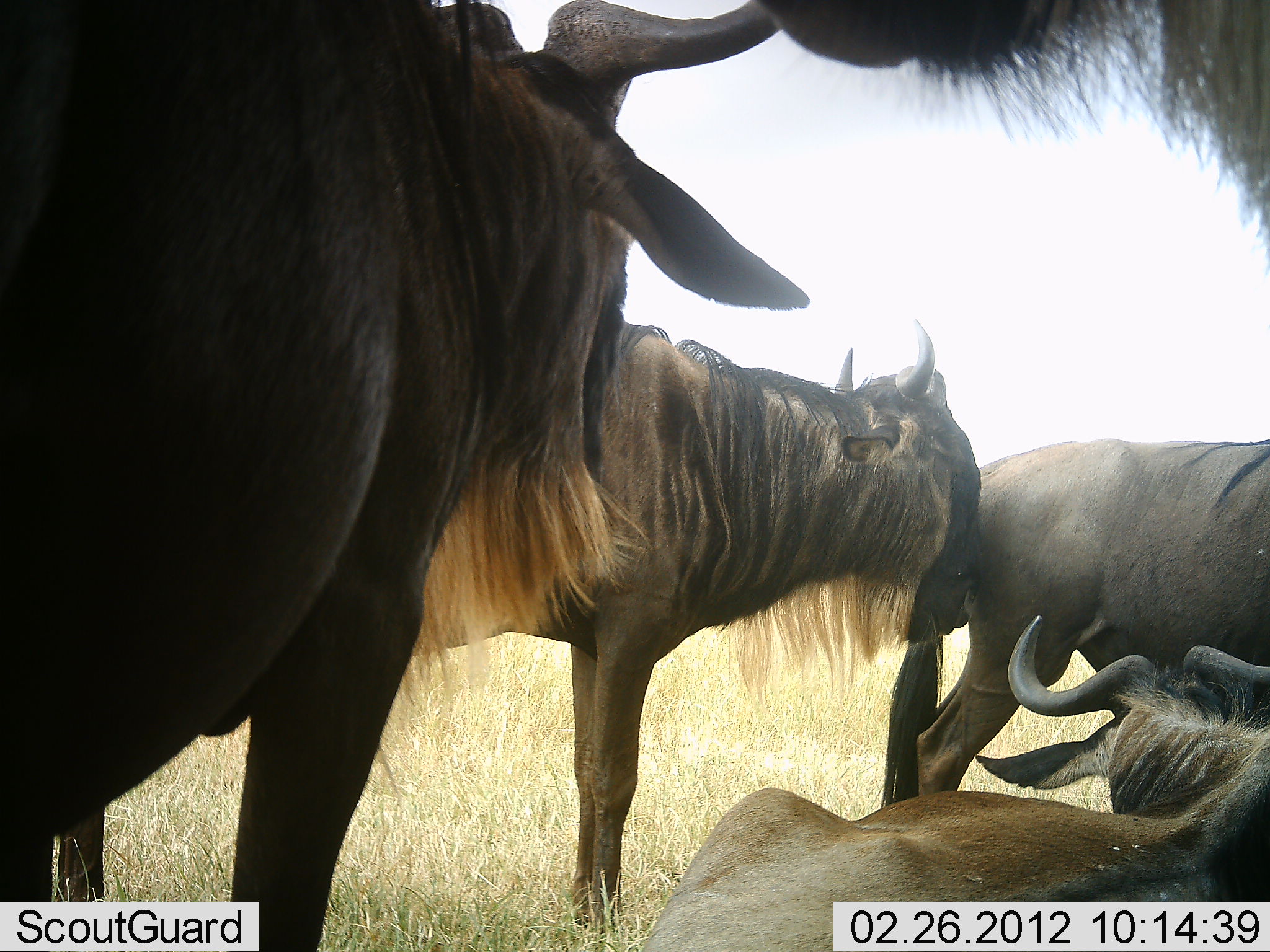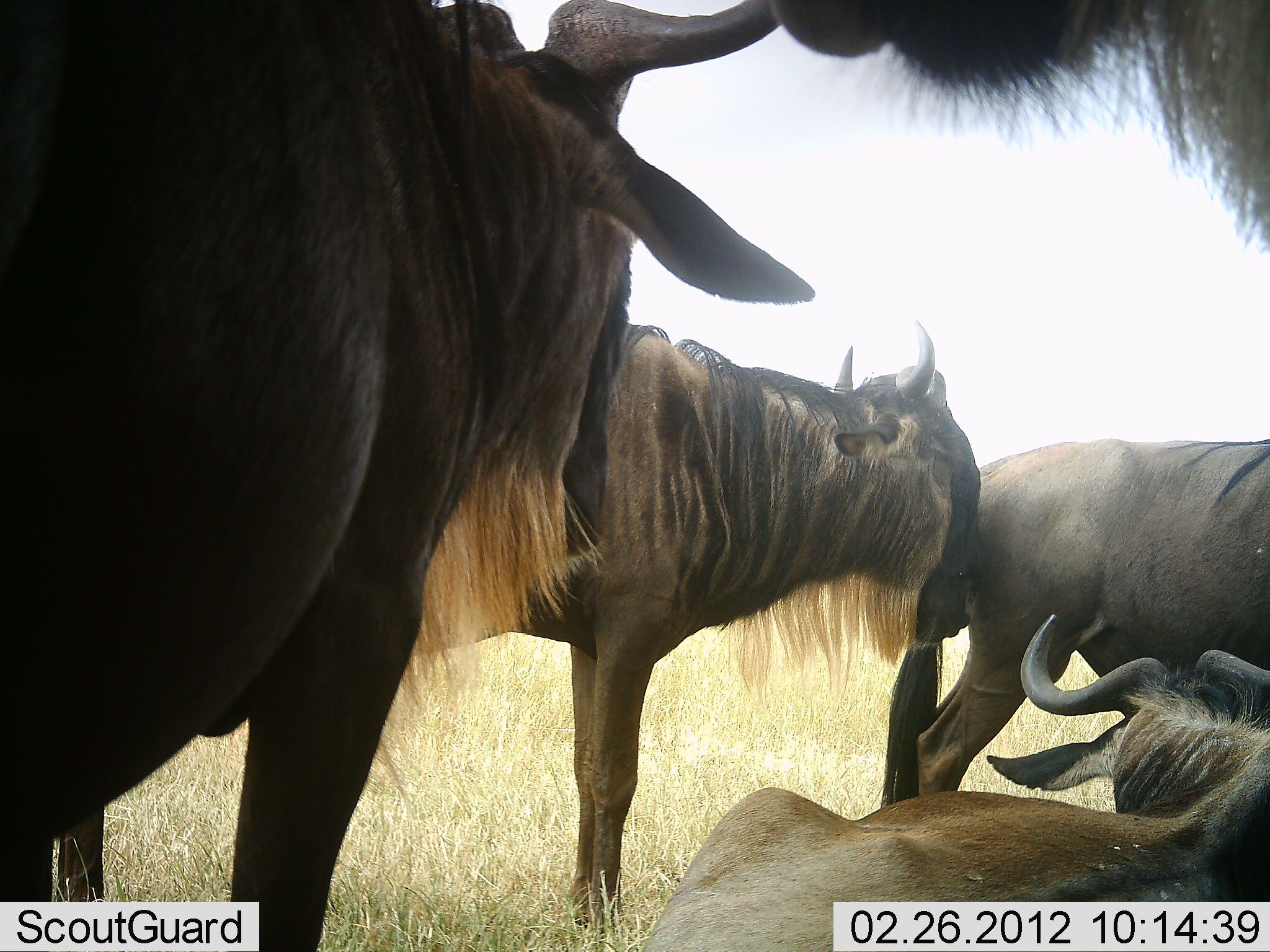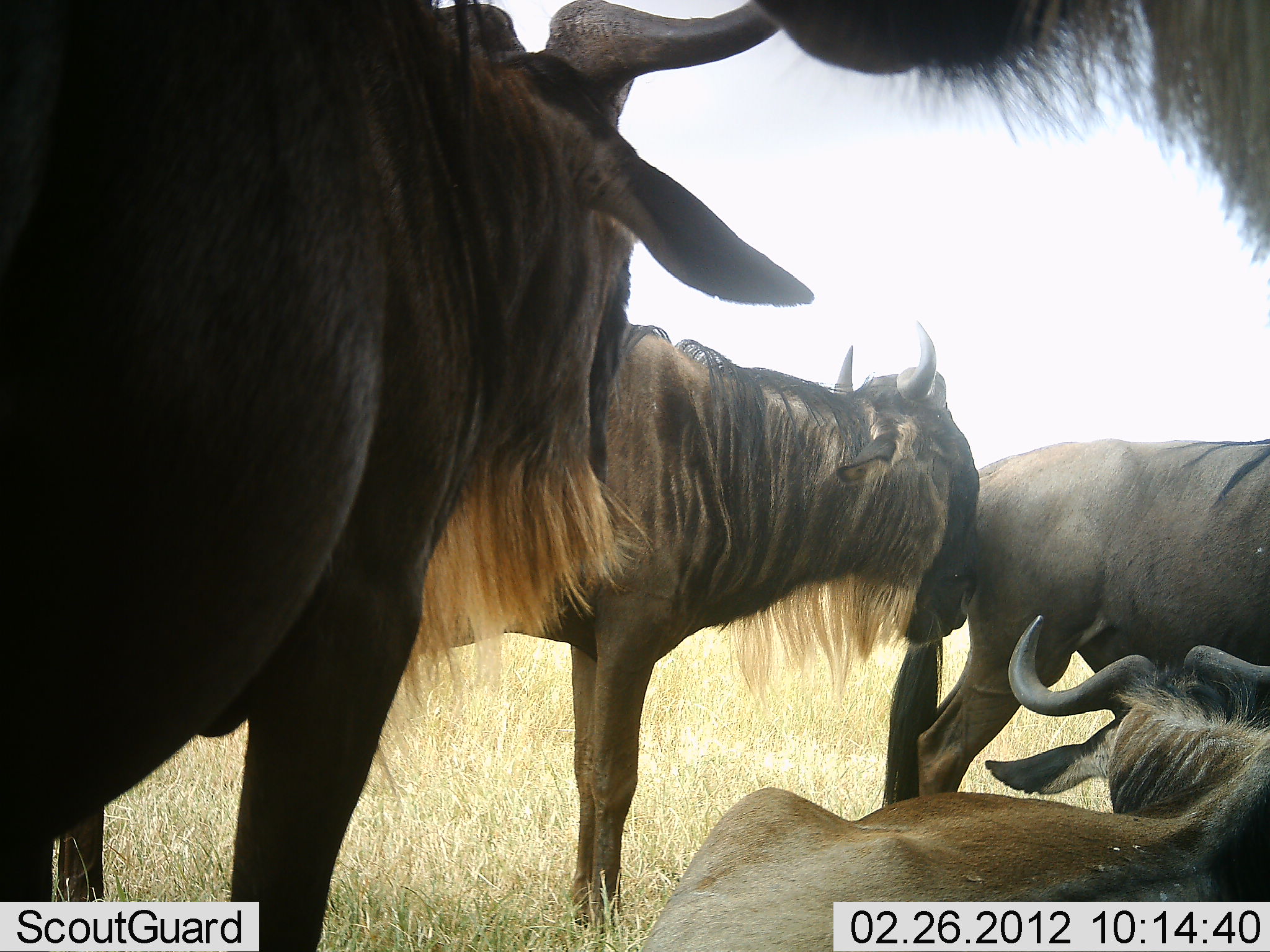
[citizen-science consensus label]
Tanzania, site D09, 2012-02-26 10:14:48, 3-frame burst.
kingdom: Animalia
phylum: Chordata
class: Mammalia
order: Artiodactyla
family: Bovidae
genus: Connochaetes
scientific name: Connochaetes taurinus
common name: blue wildebeest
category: wildebeest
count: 5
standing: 89%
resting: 83%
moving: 0%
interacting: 6%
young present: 0%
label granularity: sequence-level